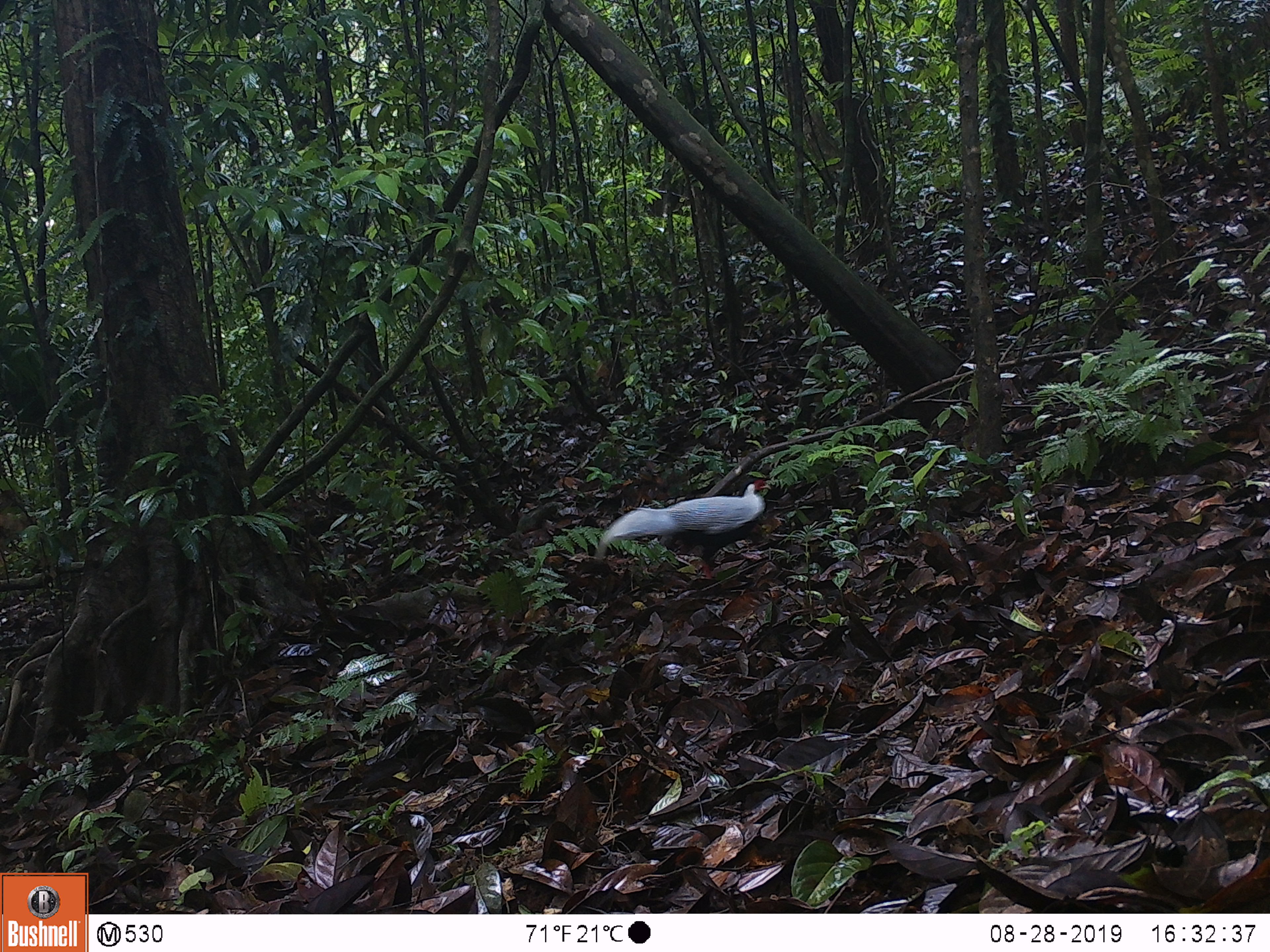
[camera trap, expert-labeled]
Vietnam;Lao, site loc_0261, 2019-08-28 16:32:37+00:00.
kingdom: Animalia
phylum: Chordata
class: Aves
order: Galliformes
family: Phasianidae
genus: Lophura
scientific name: Lophura nycthemera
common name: silver pheasant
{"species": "silver pheasant (Lophura nycthemera)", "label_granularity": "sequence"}